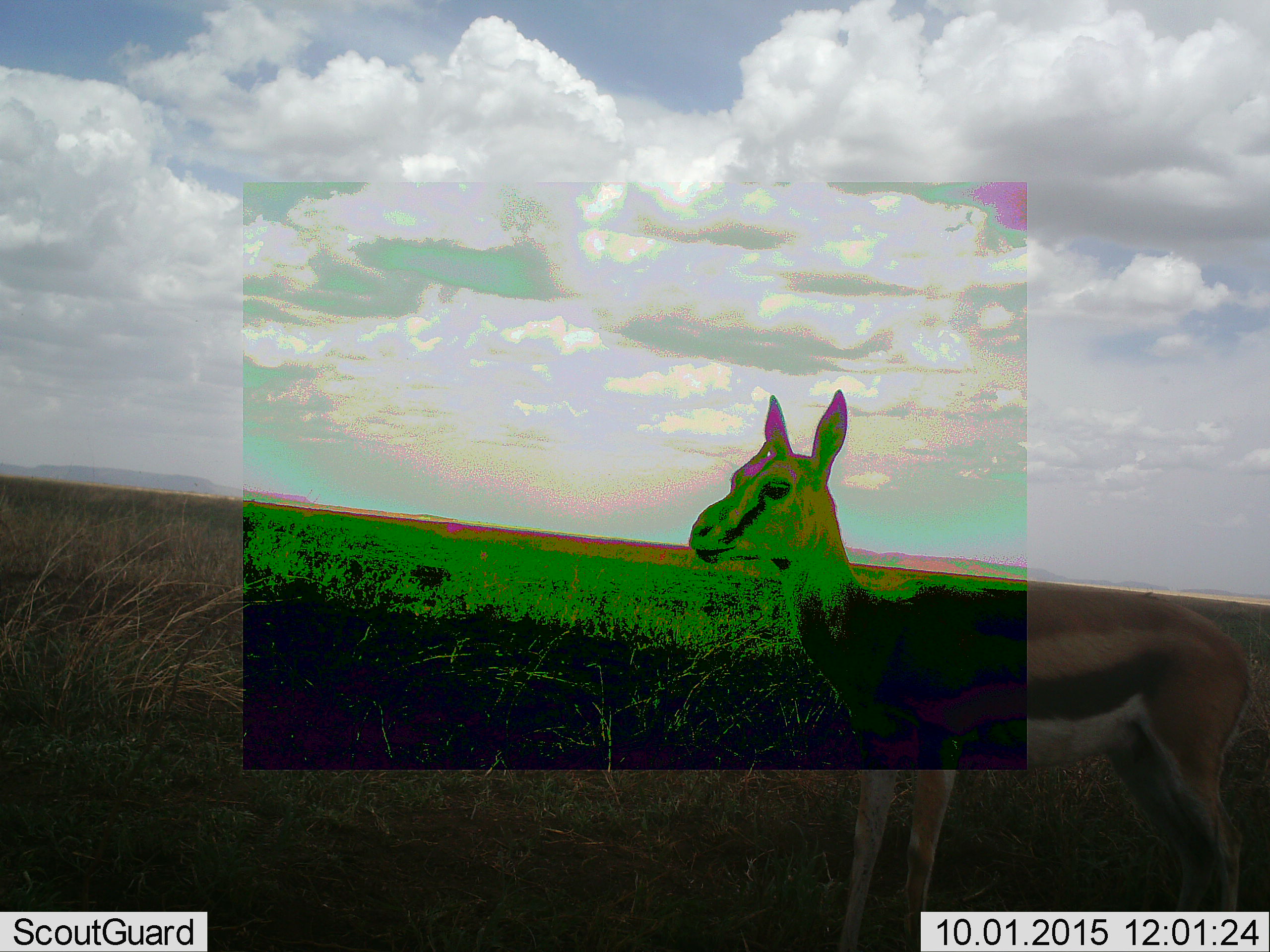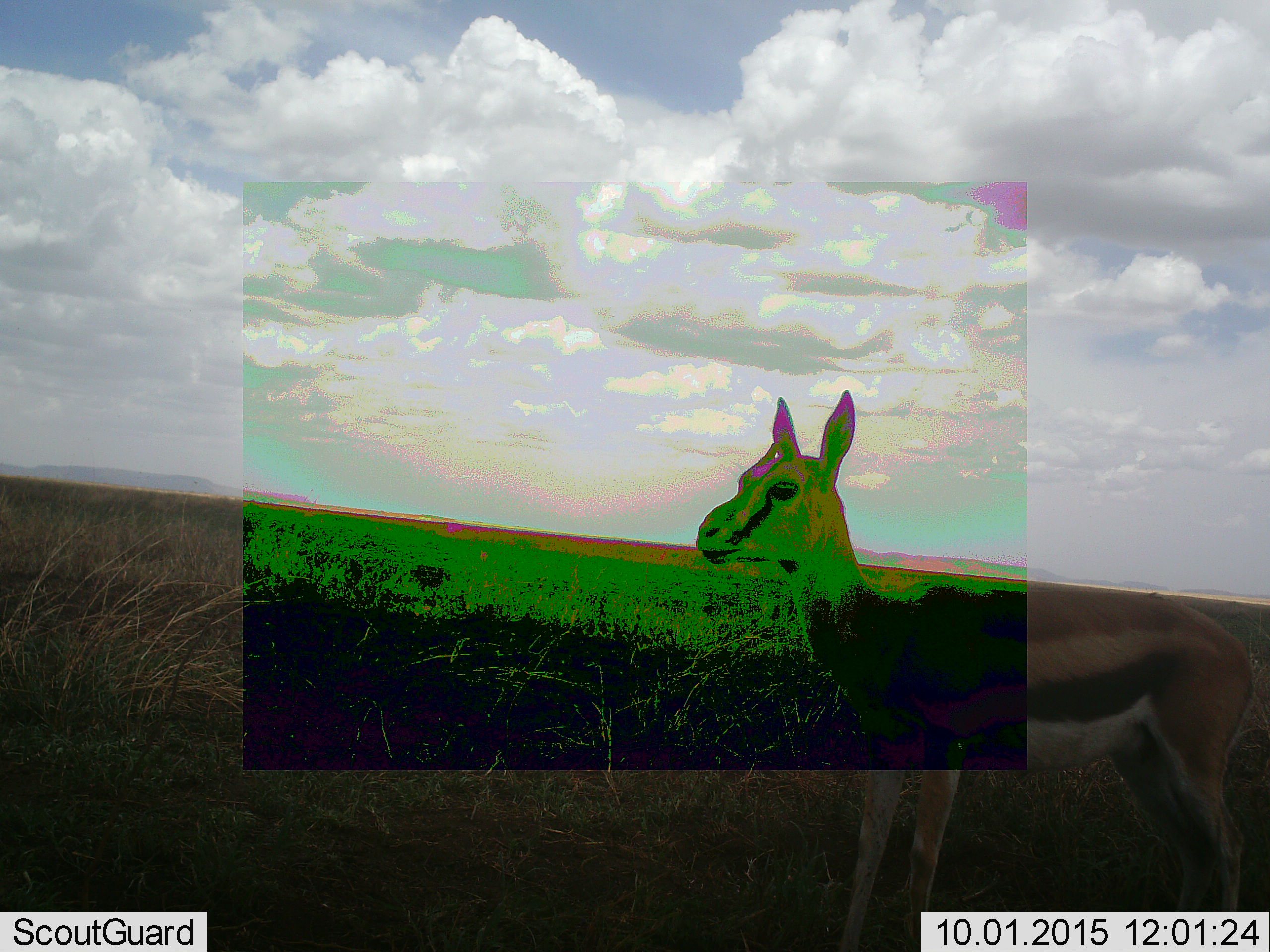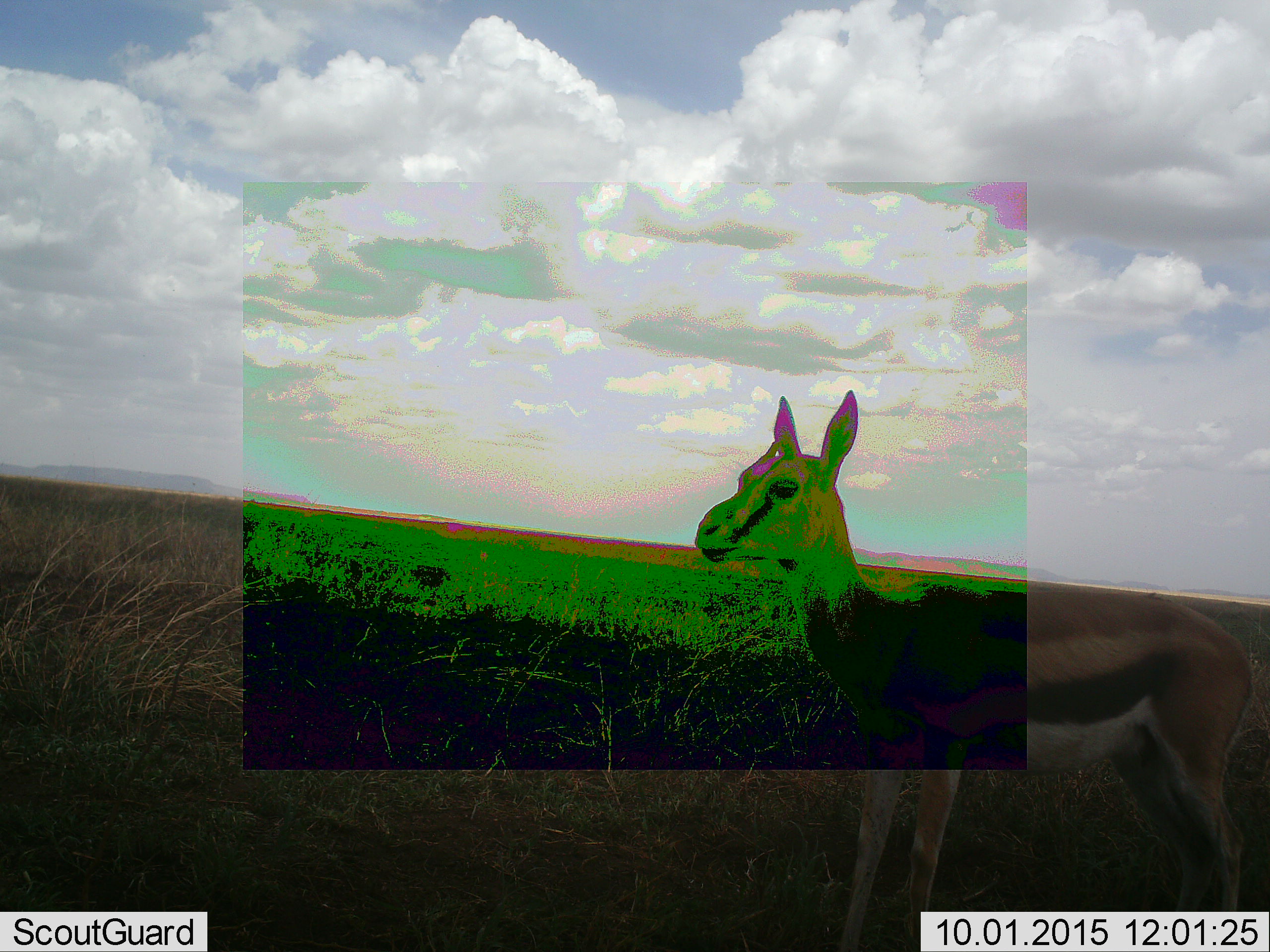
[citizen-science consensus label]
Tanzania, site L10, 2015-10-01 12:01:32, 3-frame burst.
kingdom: Animalia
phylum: Chordata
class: Mammalia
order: Artiodactyla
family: Bovidae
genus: Eudorcas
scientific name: Eudorcas thomsonii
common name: thomson's gazelle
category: gazellethomsons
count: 1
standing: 100%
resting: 0%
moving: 0%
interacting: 0%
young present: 0%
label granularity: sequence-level